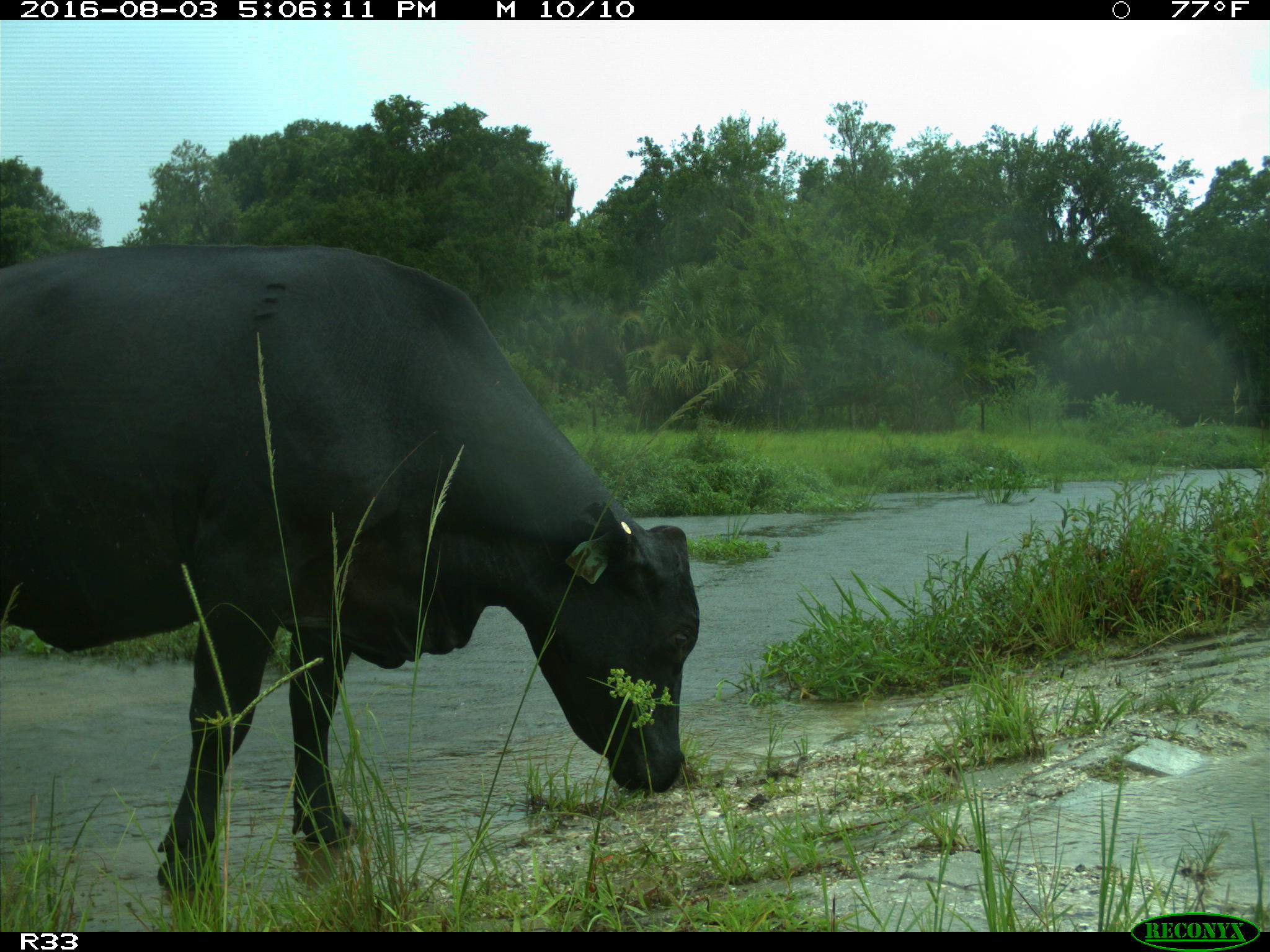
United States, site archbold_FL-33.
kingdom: Animalia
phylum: Chordata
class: Mammalia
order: Artiodactyla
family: Bovidae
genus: Bos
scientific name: Bos taurus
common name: domestic cow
Bos taurus (domestic cow).